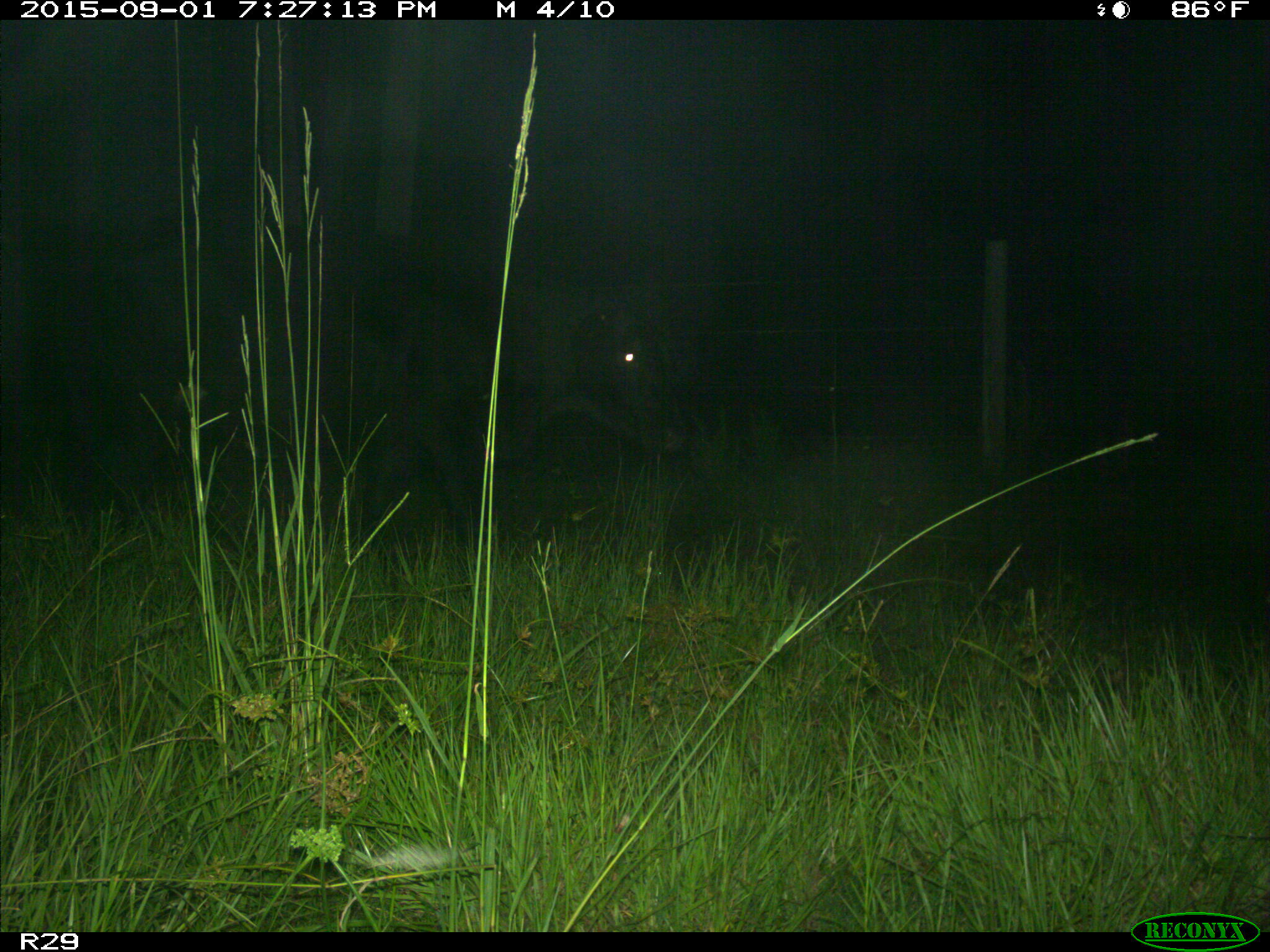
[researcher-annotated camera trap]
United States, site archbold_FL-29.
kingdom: Animalia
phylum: Chordata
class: Mammalia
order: Artiodactyla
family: Bovidae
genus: Bos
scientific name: Bos taurus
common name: domestic cow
Bos taurus (domestic cow).